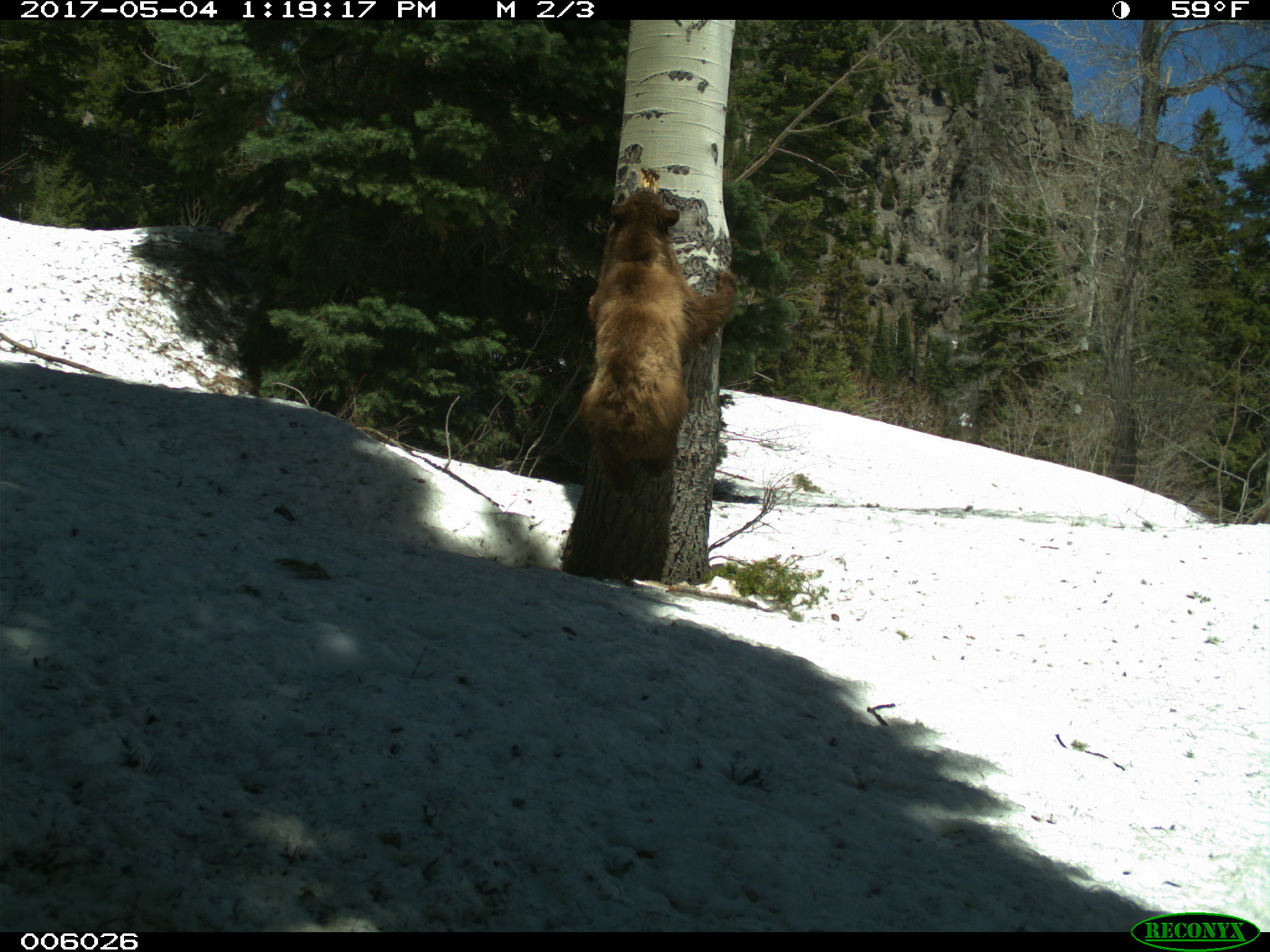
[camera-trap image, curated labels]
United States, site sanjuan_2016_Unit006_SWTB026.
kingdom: Animalia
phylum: Chordata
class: Mammalia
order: Carnivora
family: Ursidae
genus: Ursus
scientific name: Ursus americanus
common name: american black bear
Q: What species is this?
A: Ursus americanus (american black bear).